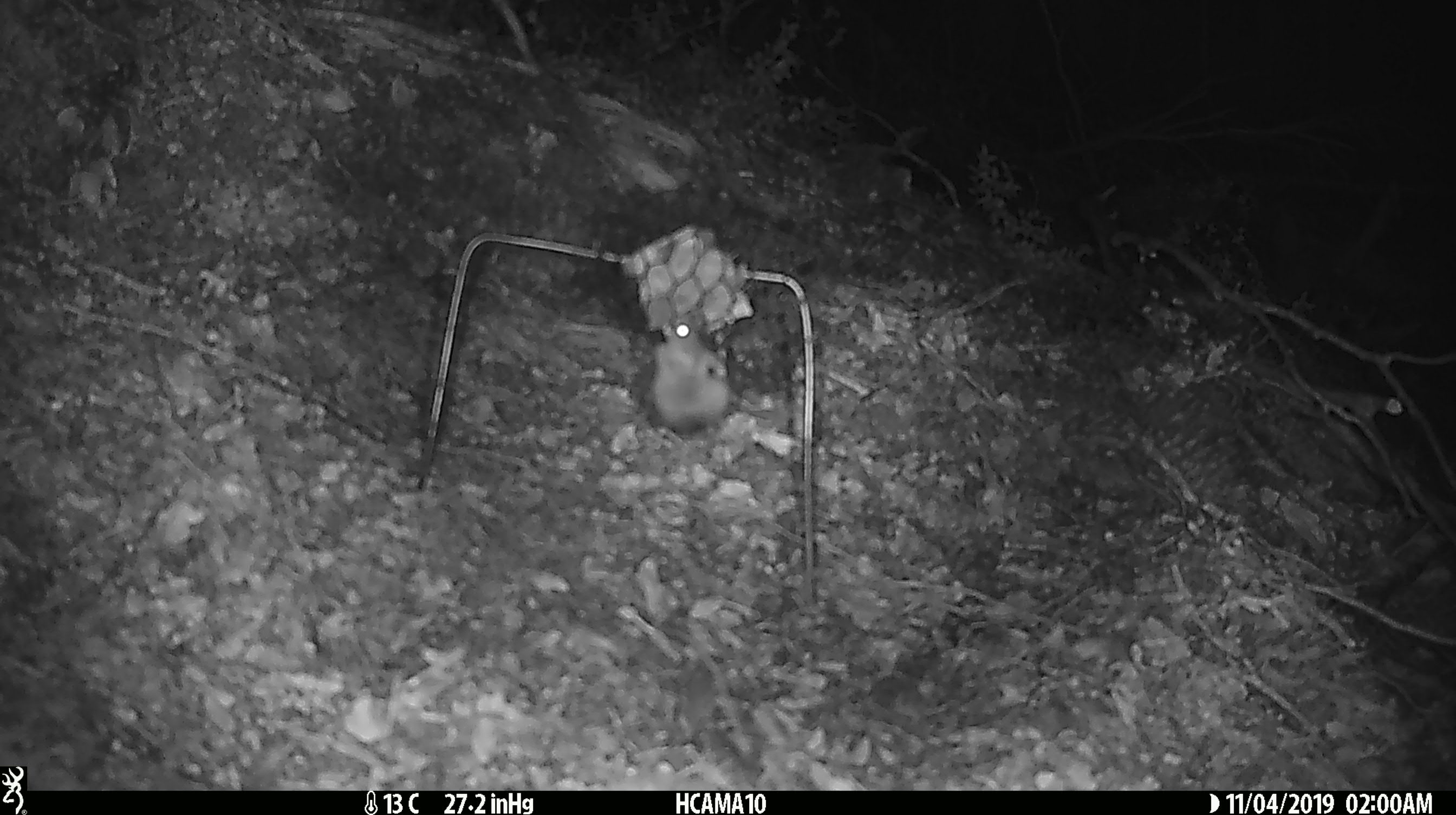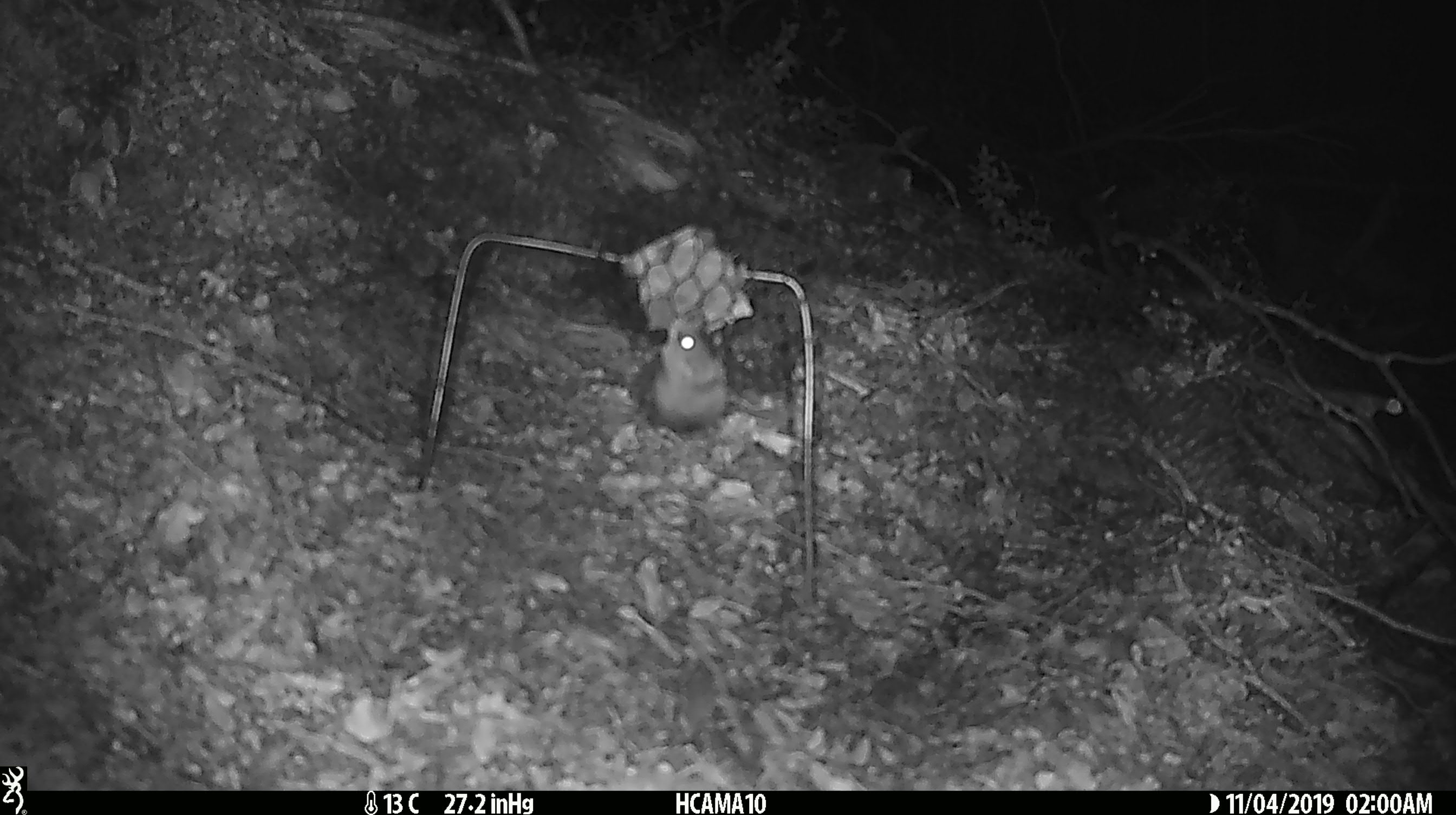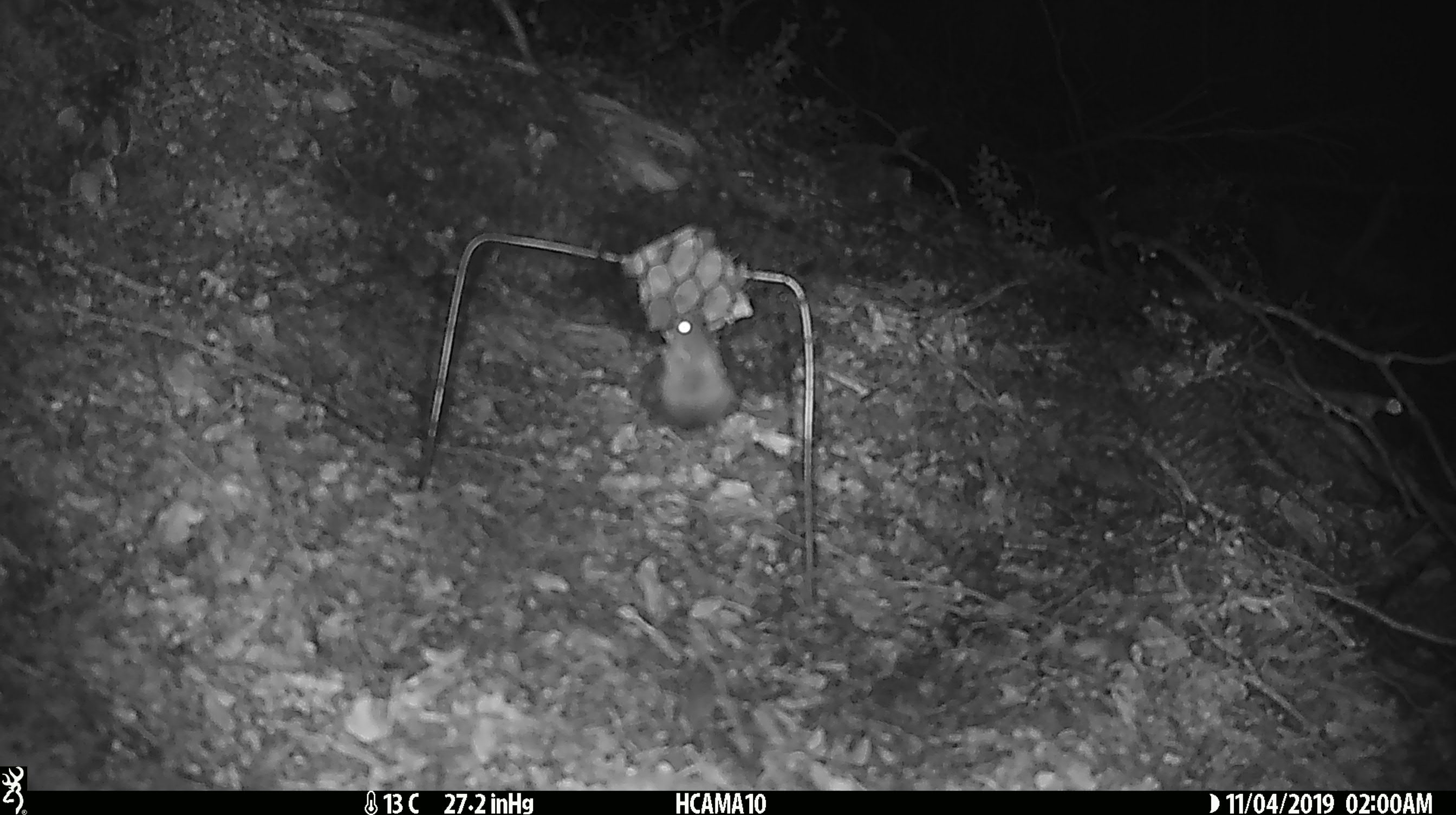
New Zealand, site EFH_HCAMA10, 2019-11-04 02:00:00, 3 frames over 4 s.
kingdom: Animalia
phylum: Chordata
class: Mammalia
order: Rodentia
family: Muridae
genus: Mus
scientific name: Mus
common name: mouse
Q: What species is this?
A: Mouse (Mus).